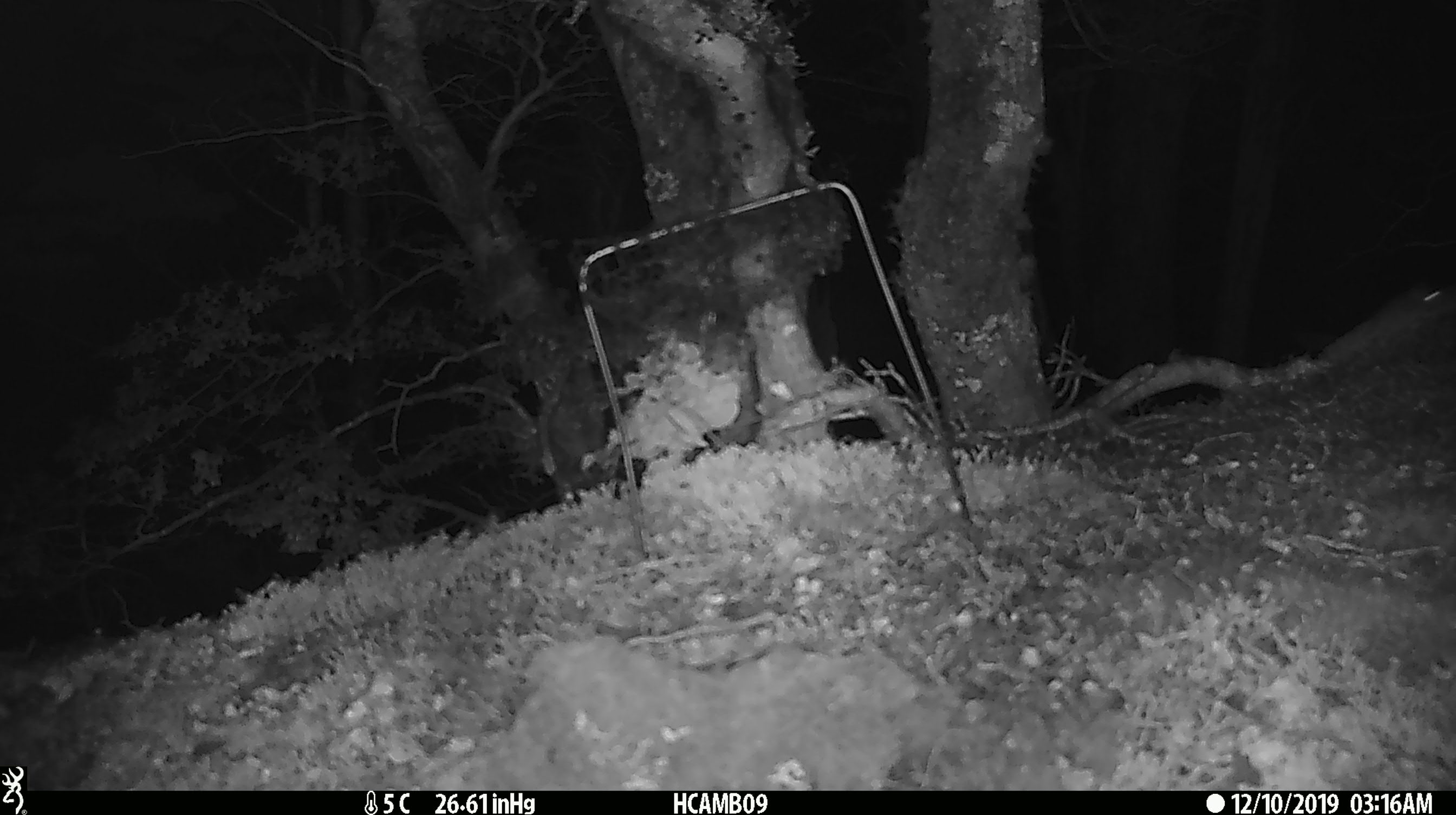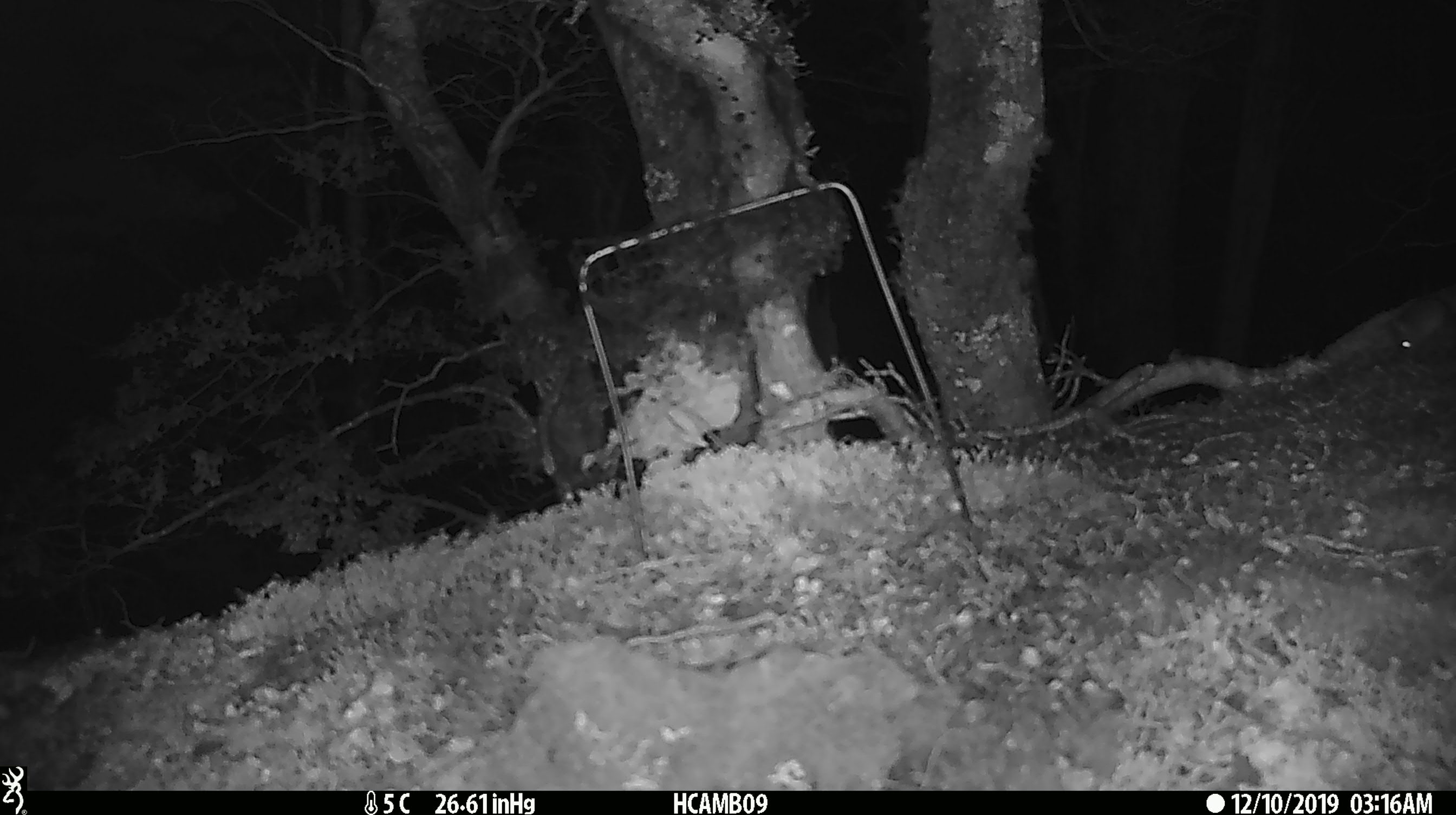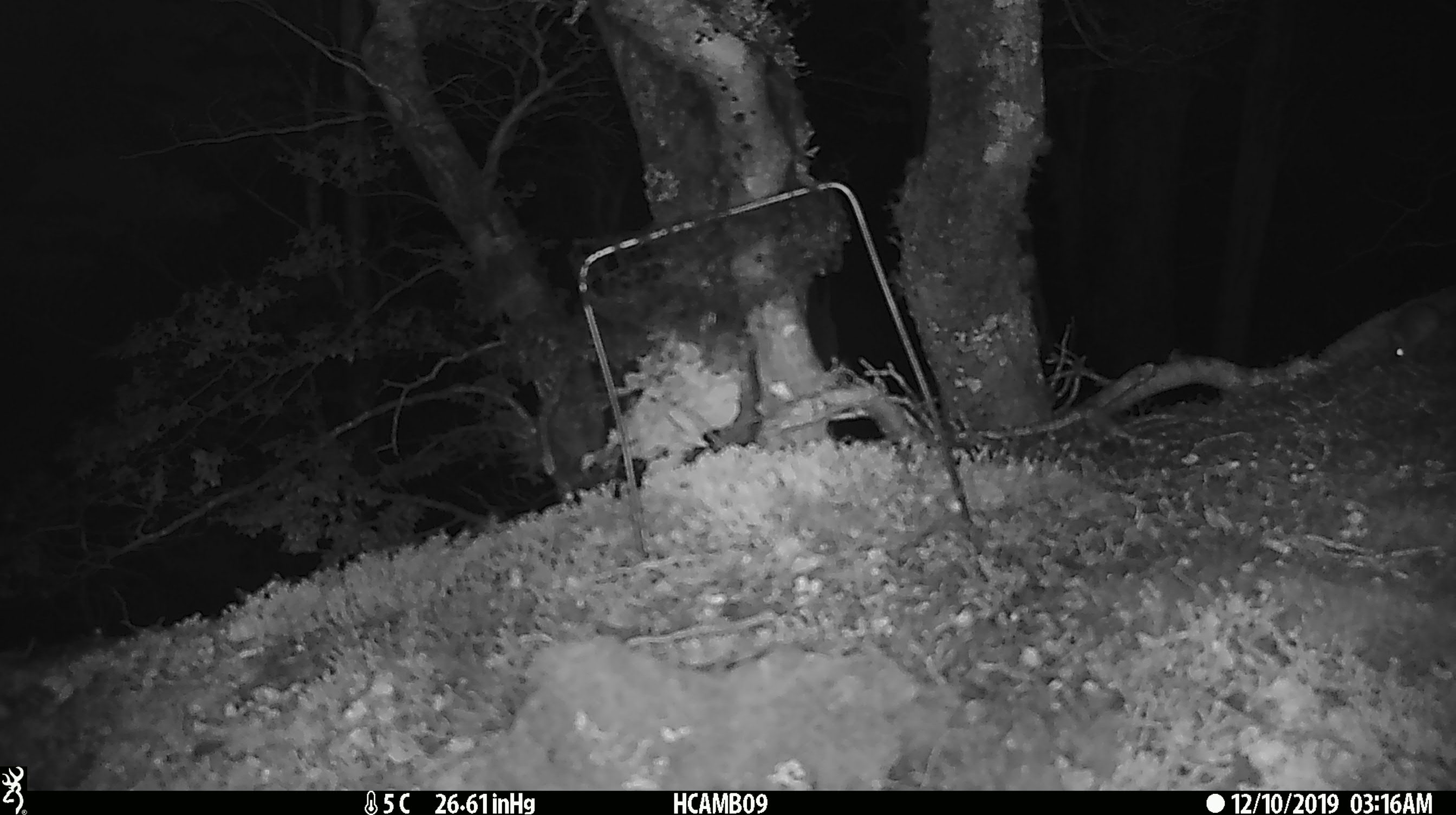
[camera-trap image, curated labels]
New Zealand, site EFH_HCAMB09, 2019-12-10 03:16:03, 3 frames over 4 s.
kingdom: Animalia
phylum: Chordata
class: Mammalia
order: Rodentia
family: Muridae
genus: Mus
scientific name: Mus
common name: mouse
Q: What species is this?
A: Mouse (Mus).